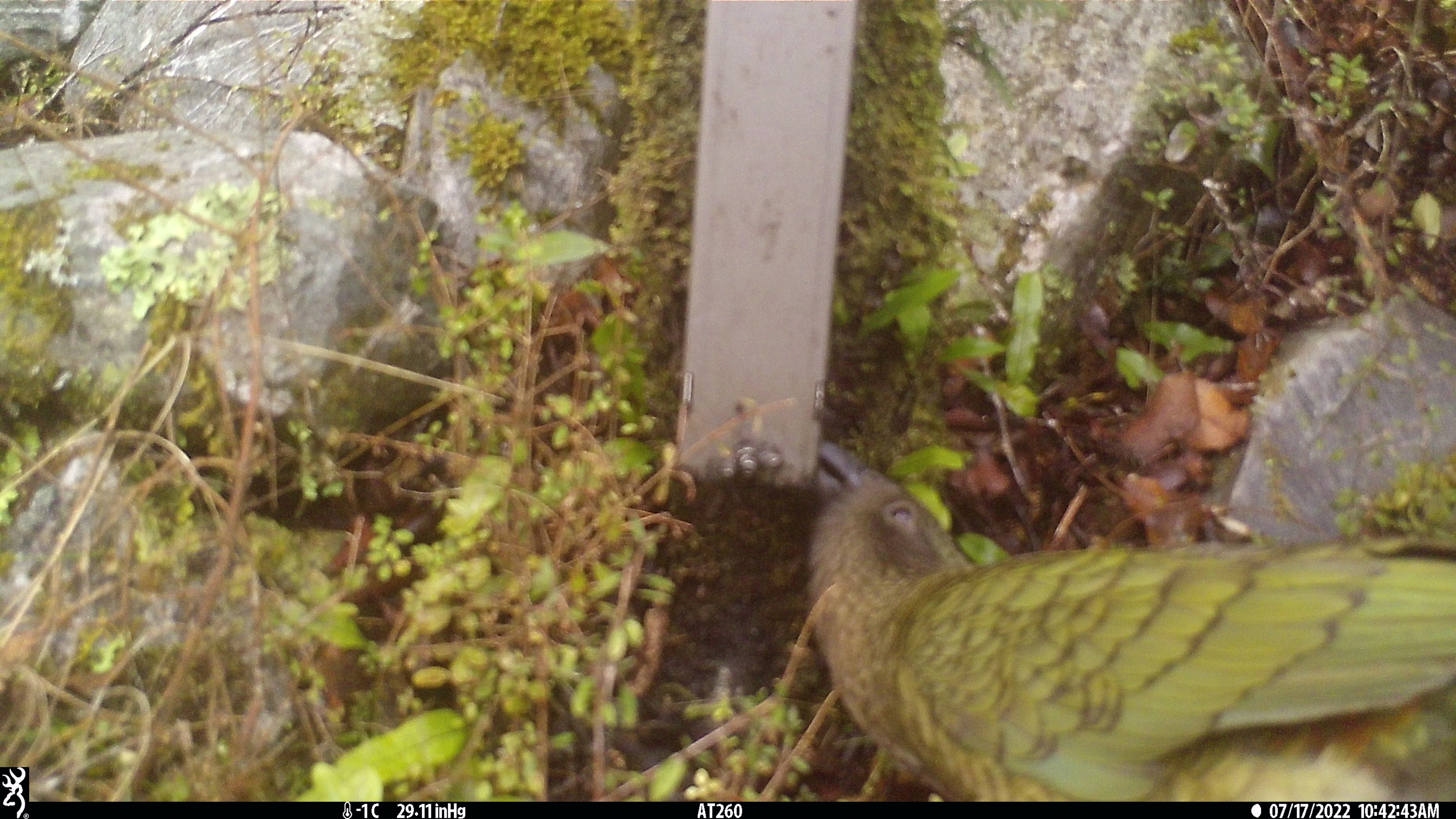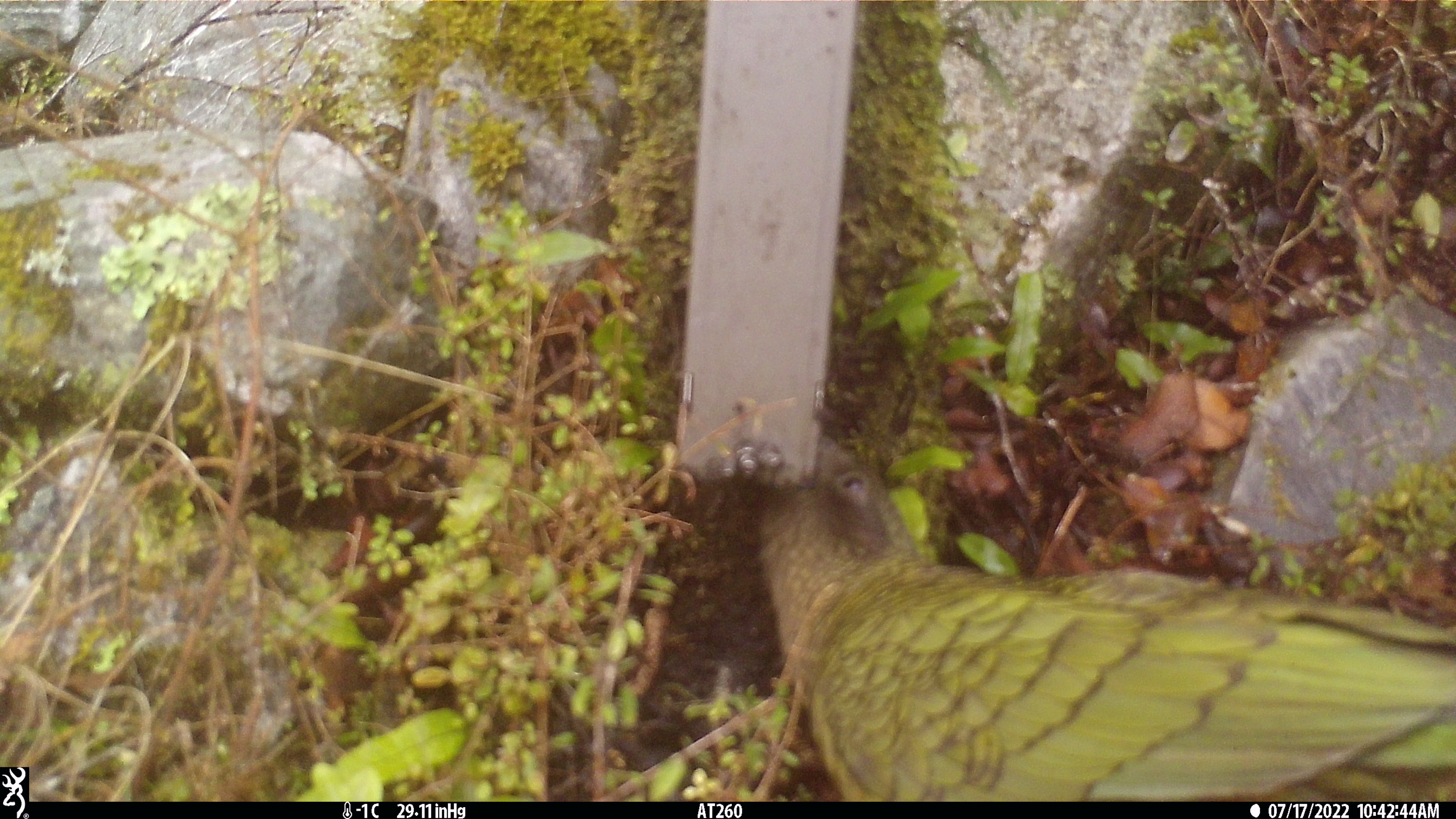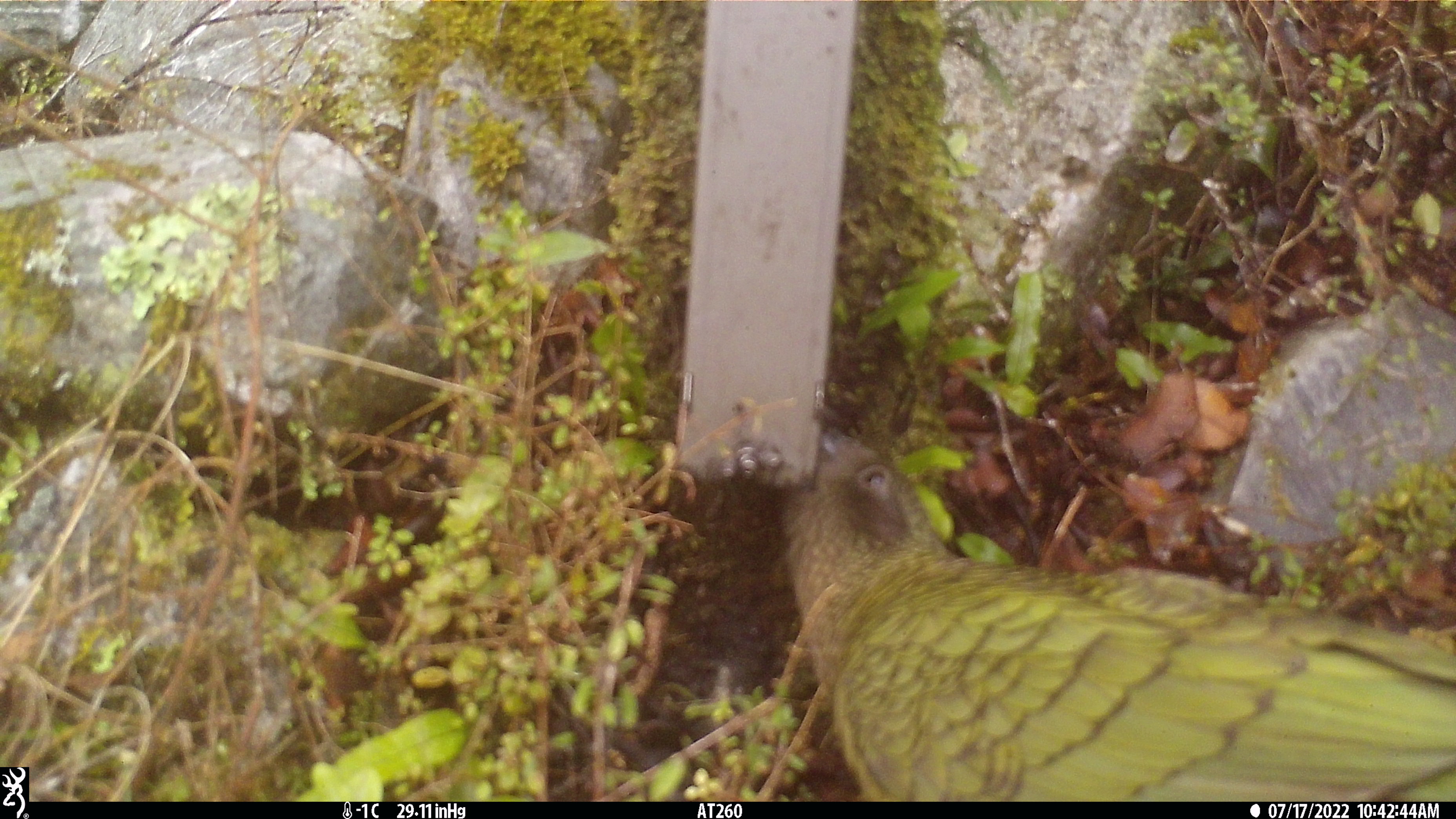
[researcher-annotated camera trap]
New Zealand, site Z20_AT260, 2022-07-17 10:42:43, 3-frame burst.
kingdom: Animalia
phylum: Chordata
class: Aves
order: Psittaciformes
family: Strigopidae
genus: Nestor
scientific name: Nestor notabilis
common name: kea